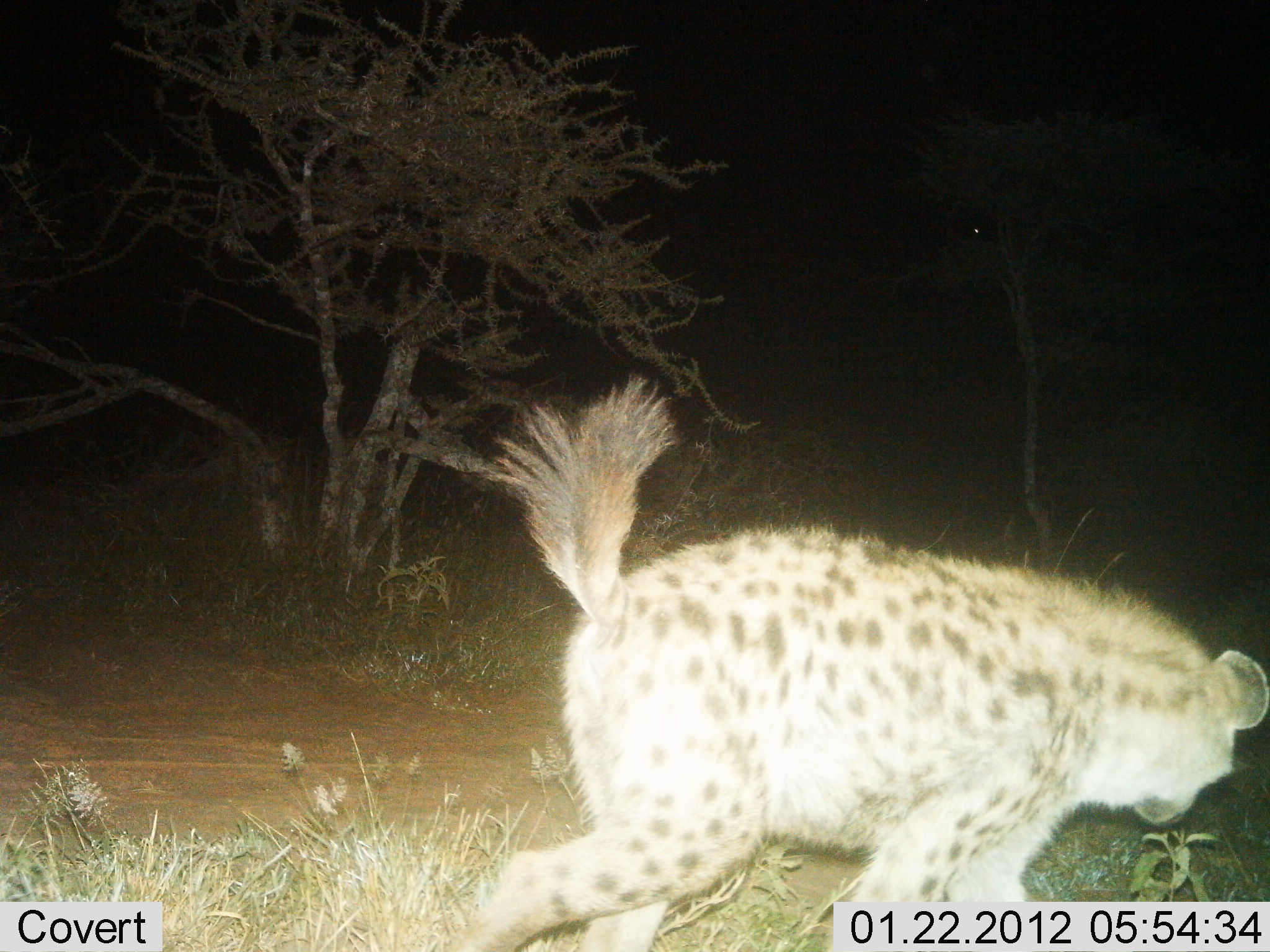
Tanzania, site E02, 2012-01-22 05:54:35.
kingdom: Animalia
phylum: Chordata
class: Mammalia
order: Carnivora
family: Hyaenidae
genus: Crocuta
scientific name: Crocuta crocuta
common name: spotted hyena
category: hyenaspotted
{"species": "hyenaspotted (spotted hyena) (Crocuta crocuta)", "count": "1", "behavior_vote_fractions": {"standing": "19%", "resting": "0%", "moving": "81%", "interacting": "5%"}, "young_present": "0%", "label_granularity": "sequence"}